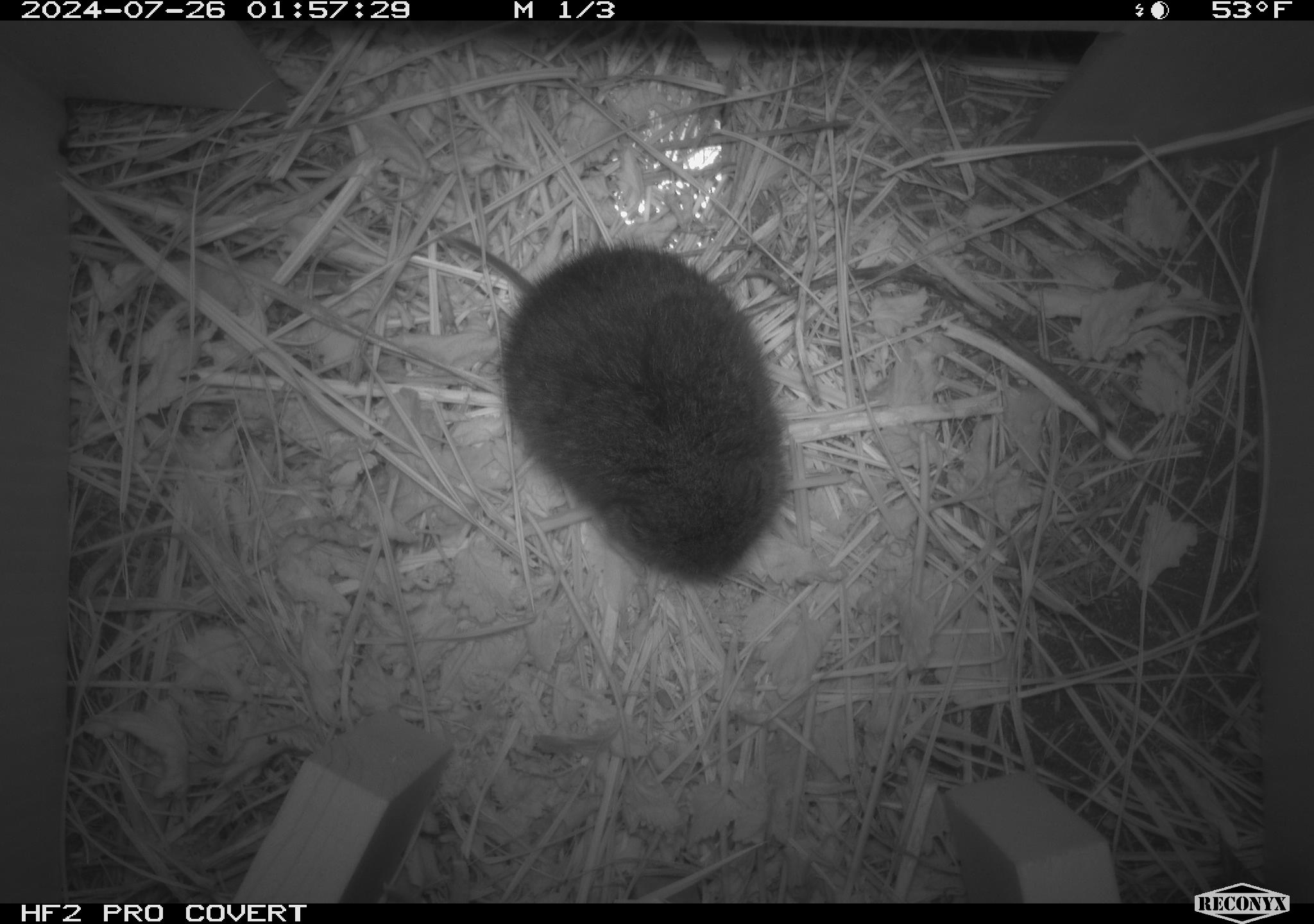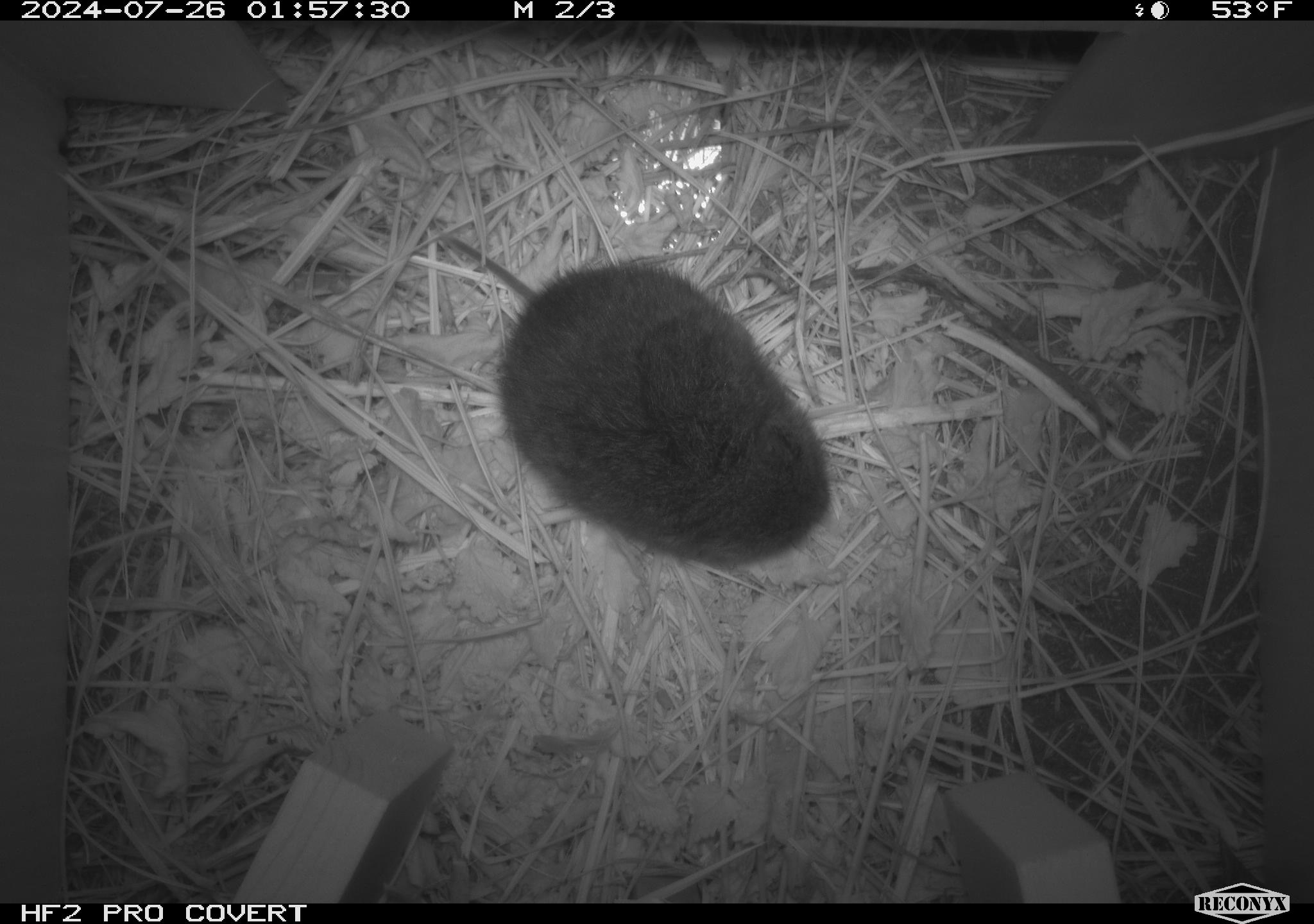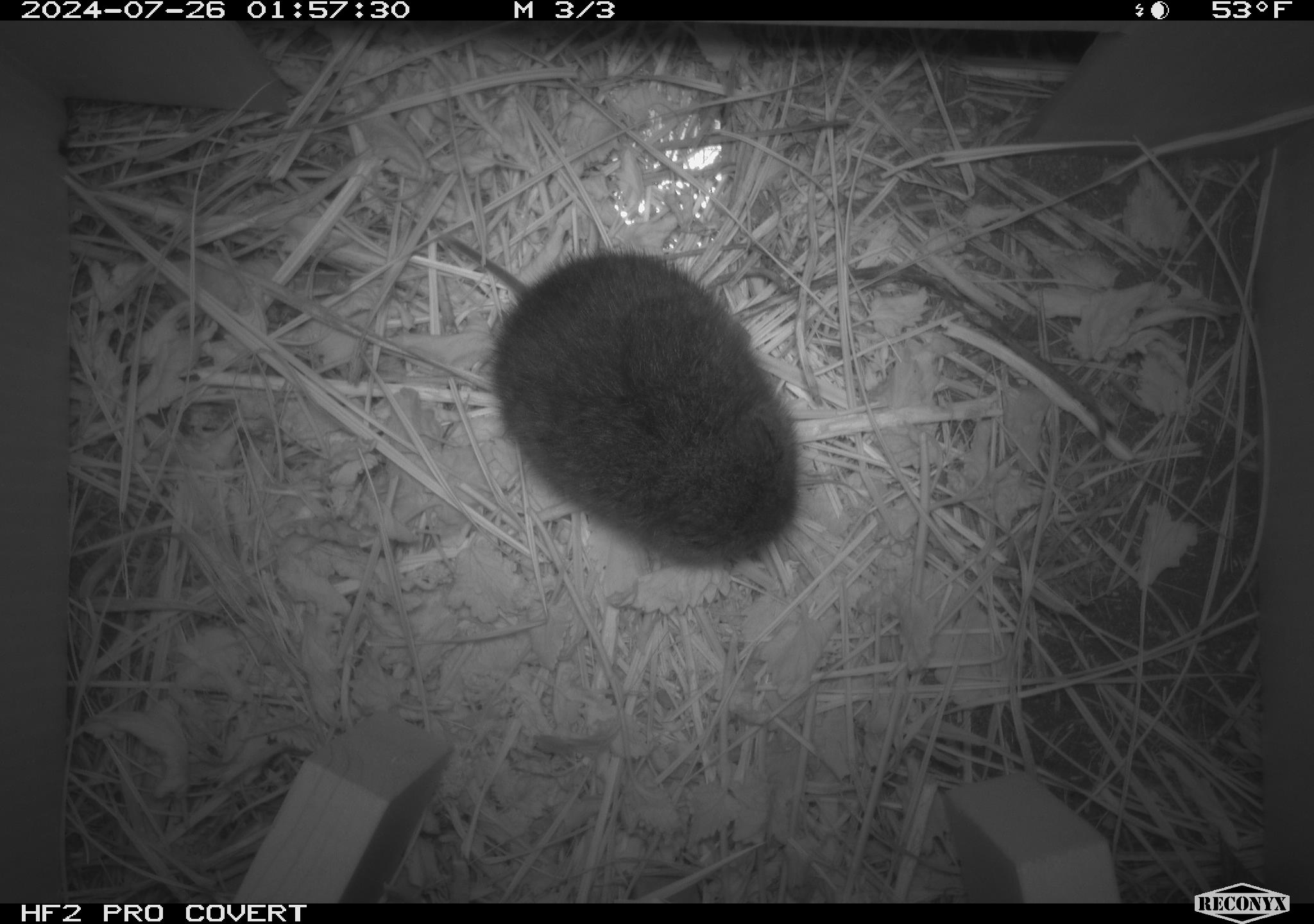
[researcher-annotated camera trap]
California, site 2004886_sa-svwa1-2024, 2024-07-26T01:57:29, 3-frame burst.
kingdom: Animalia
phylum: Chordata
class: Mammalia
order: Rodentia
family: Cricetidae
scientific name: Arvicolinae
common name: voles, lemmings, and muskrats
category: arvicolinae subfamily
Arvicolinae subfamily (voles, lemmings, and muskrats) (Arvicolinae).